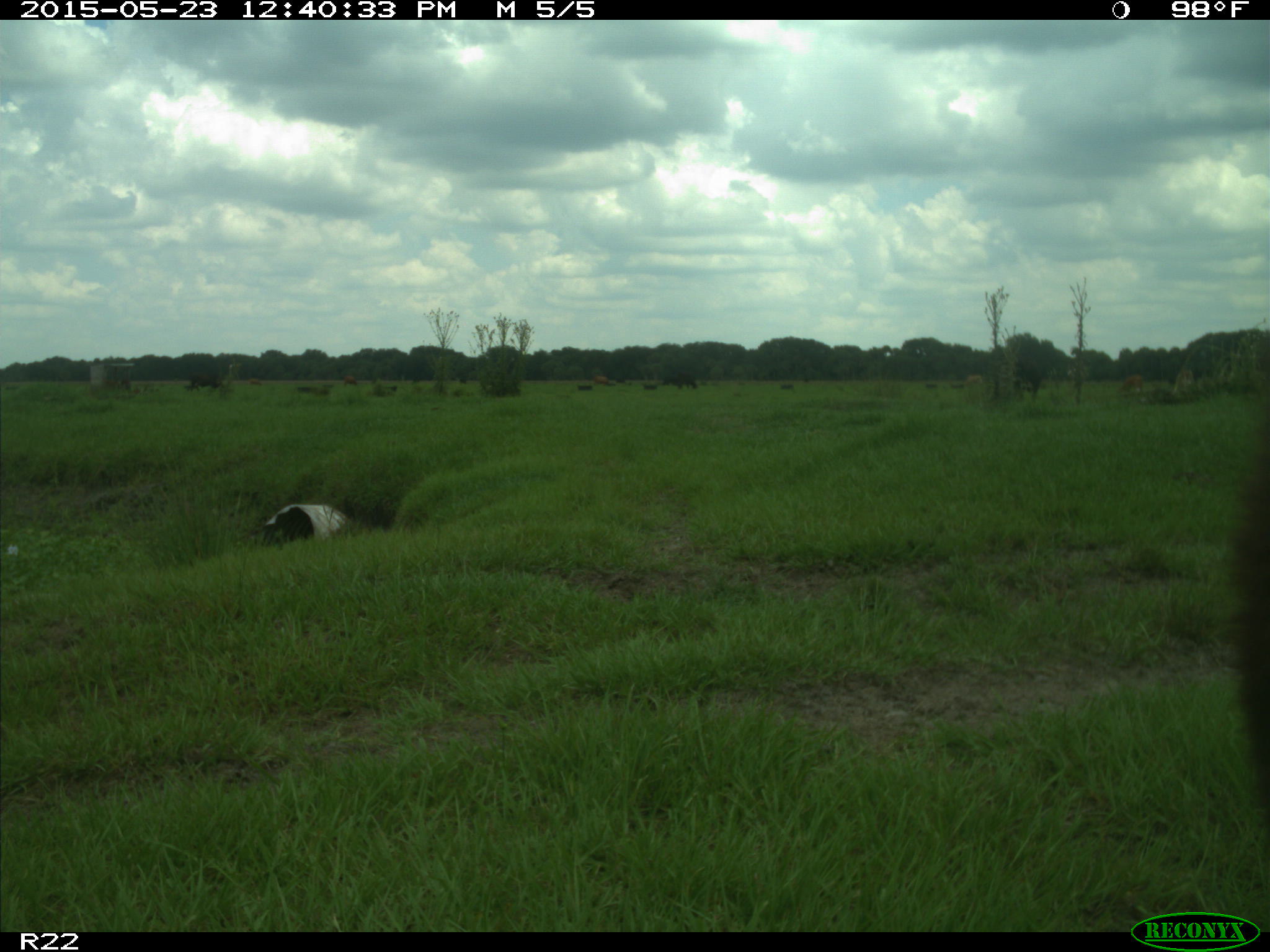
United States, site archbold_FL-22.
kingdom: Animalia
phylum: Chordata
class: Mammalia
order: Artiodactyla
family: Bovidae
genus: Bos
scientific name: Bos taurus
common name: domestic cow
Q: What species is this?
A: Bos taurus (domestic cow).